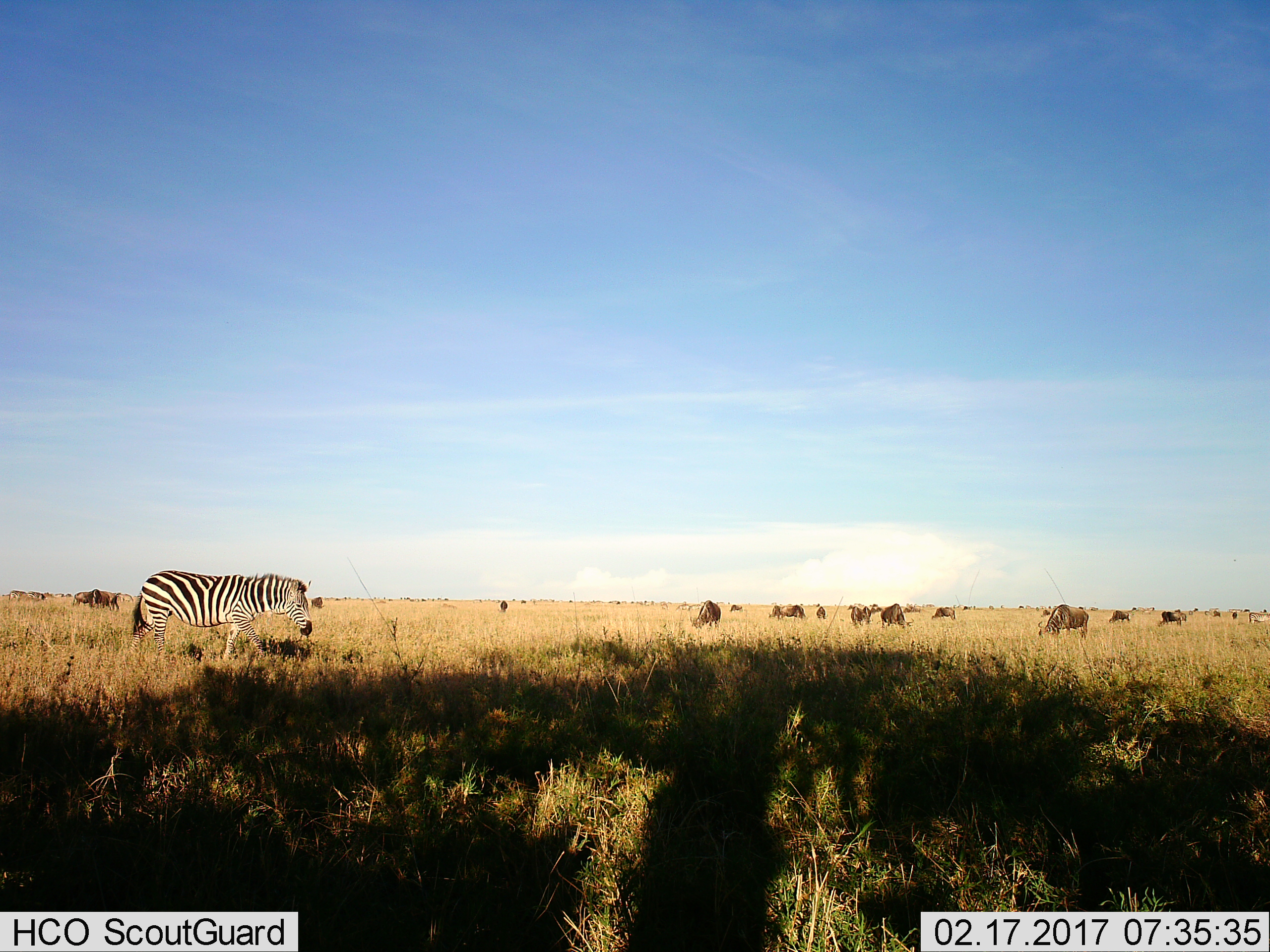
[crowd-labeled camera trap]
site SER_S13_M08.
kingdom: Animalia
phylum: Chordata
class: Mammalia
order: Perissodactyla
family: Equidae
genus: Equus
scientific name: Equus quagga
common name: plains zebra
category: zebraplains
Zebraplains (plains zebra) (Equus quagga), count 1. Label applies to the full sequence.